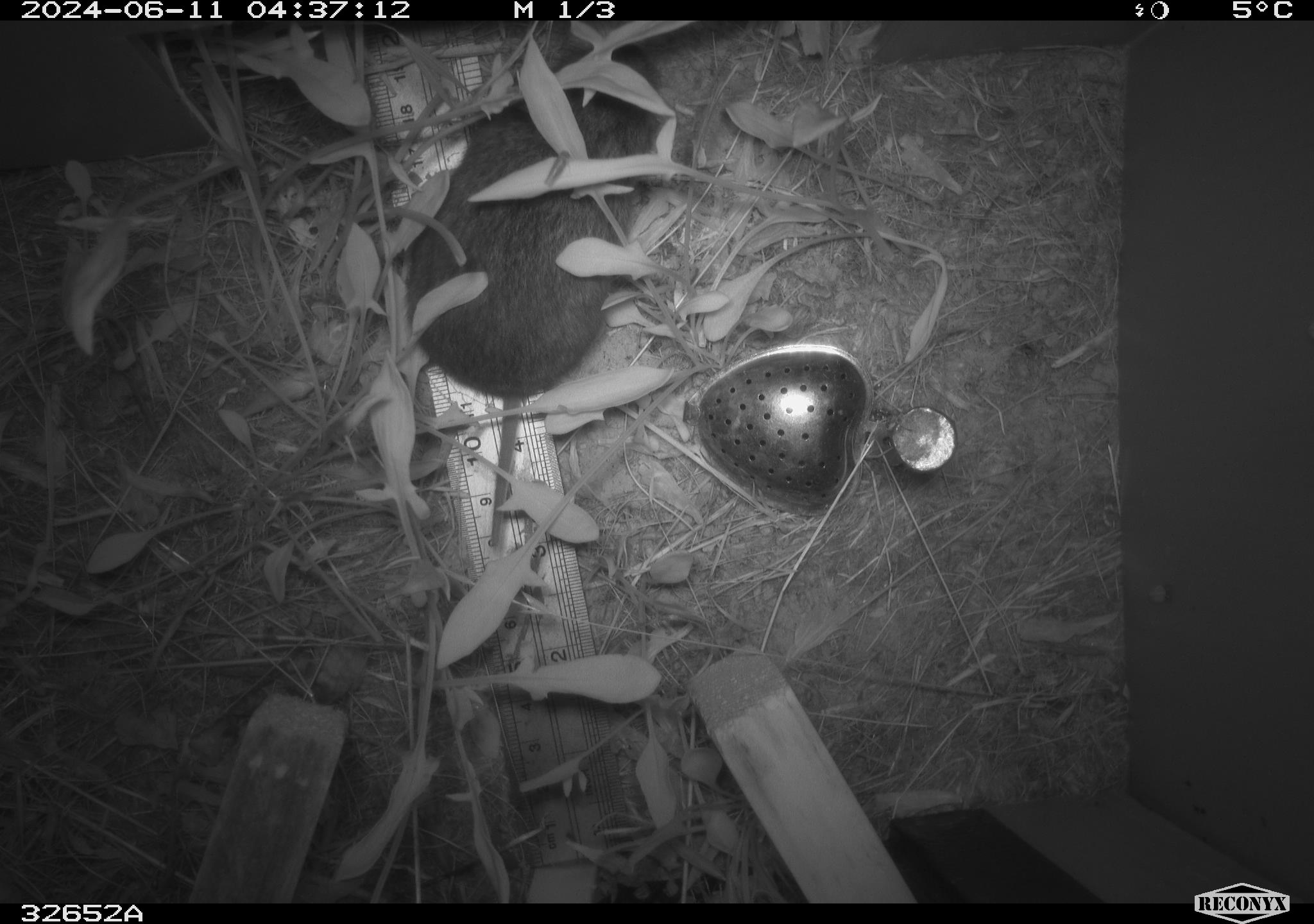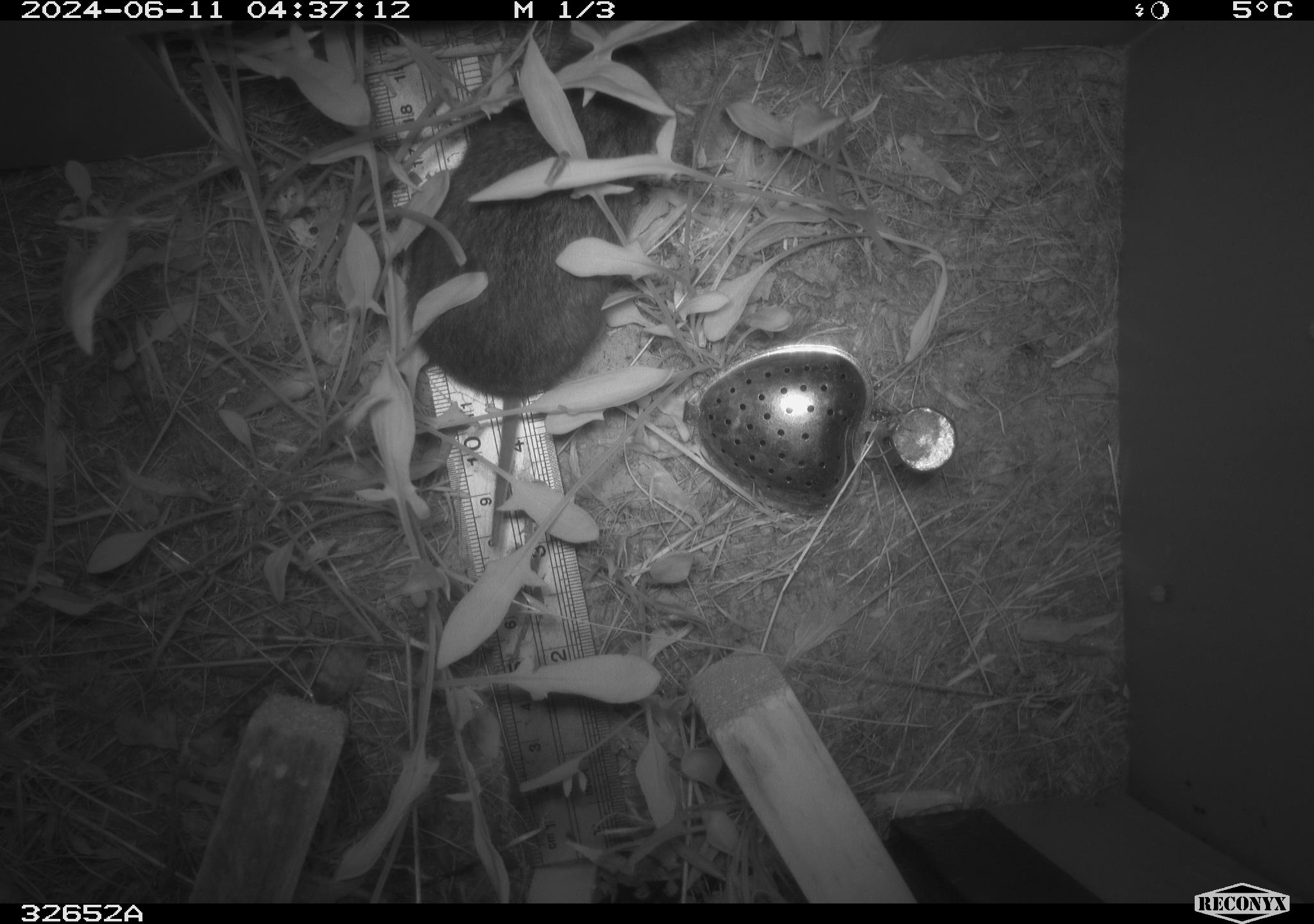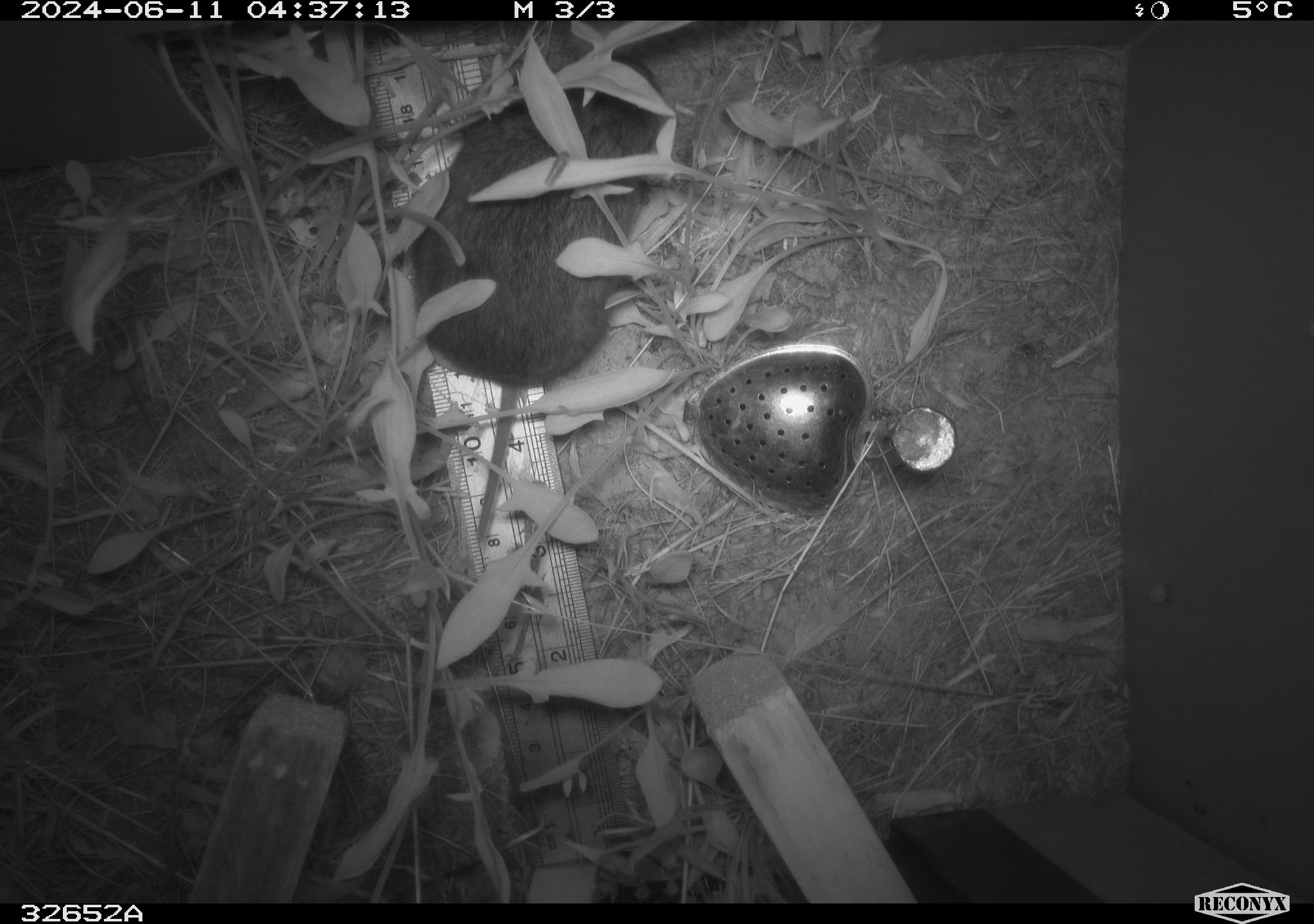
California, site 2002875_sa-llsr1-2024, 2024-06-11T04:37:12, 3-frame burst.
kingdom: Animalia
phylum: Chordata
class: Mammalia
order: Rodentia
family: Cricetidae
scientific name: Arvicolinae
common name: voles, lemmings, and muskrats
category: arvicolinae subfamily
Arvicolinae subfamily (voles, lemmings, and muskrats) (Arvicolinae).